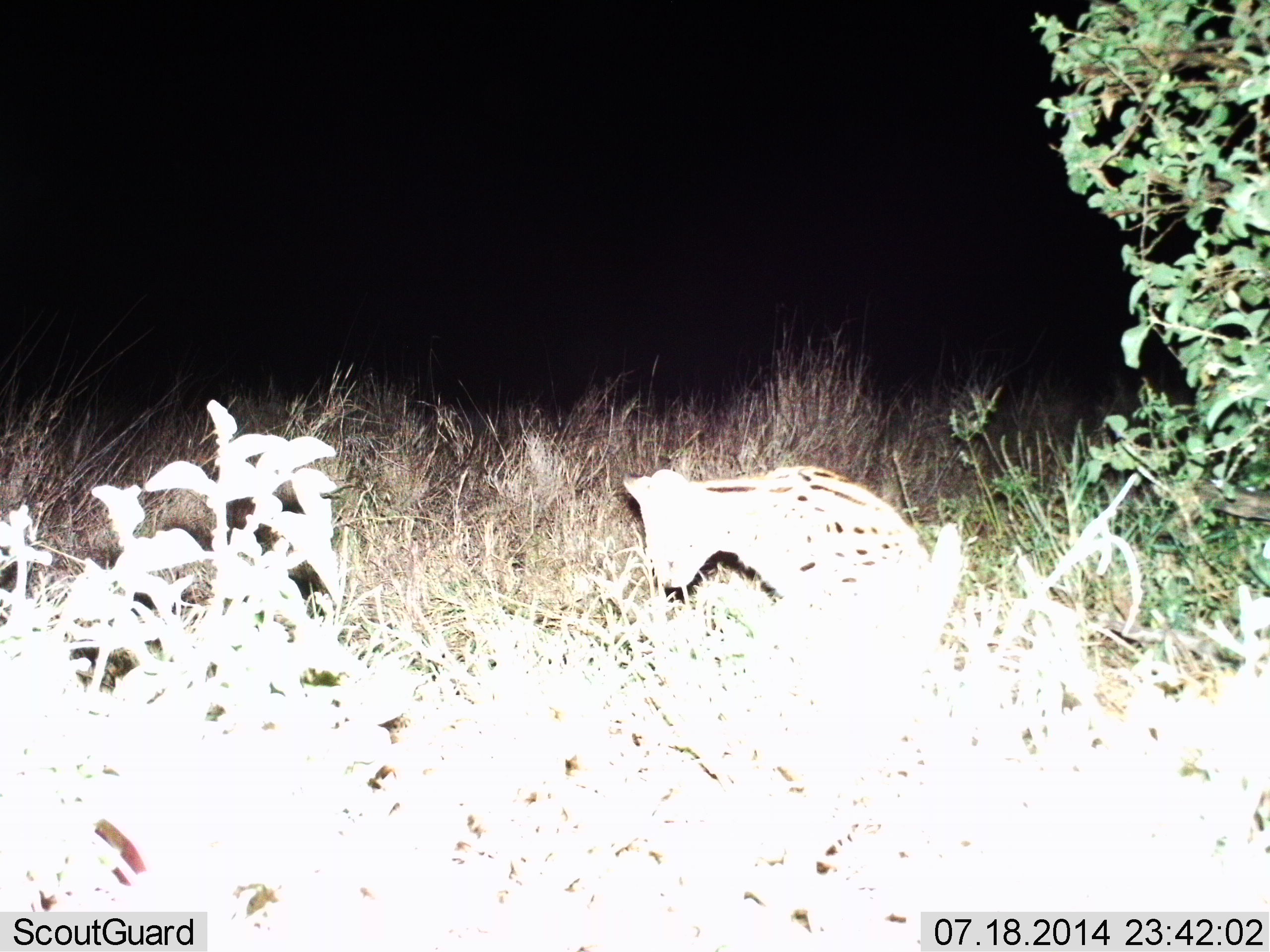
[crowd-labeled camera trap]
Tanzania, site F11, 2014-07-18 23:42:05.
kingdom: Animalia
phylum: Chordata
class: Mammalia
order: Carnivora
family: Felidae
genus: Leptailurus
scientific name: Leptailurus serval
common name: serval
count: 1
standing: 50%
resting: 30%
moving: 10%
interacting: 10%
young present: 0%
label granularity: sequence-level